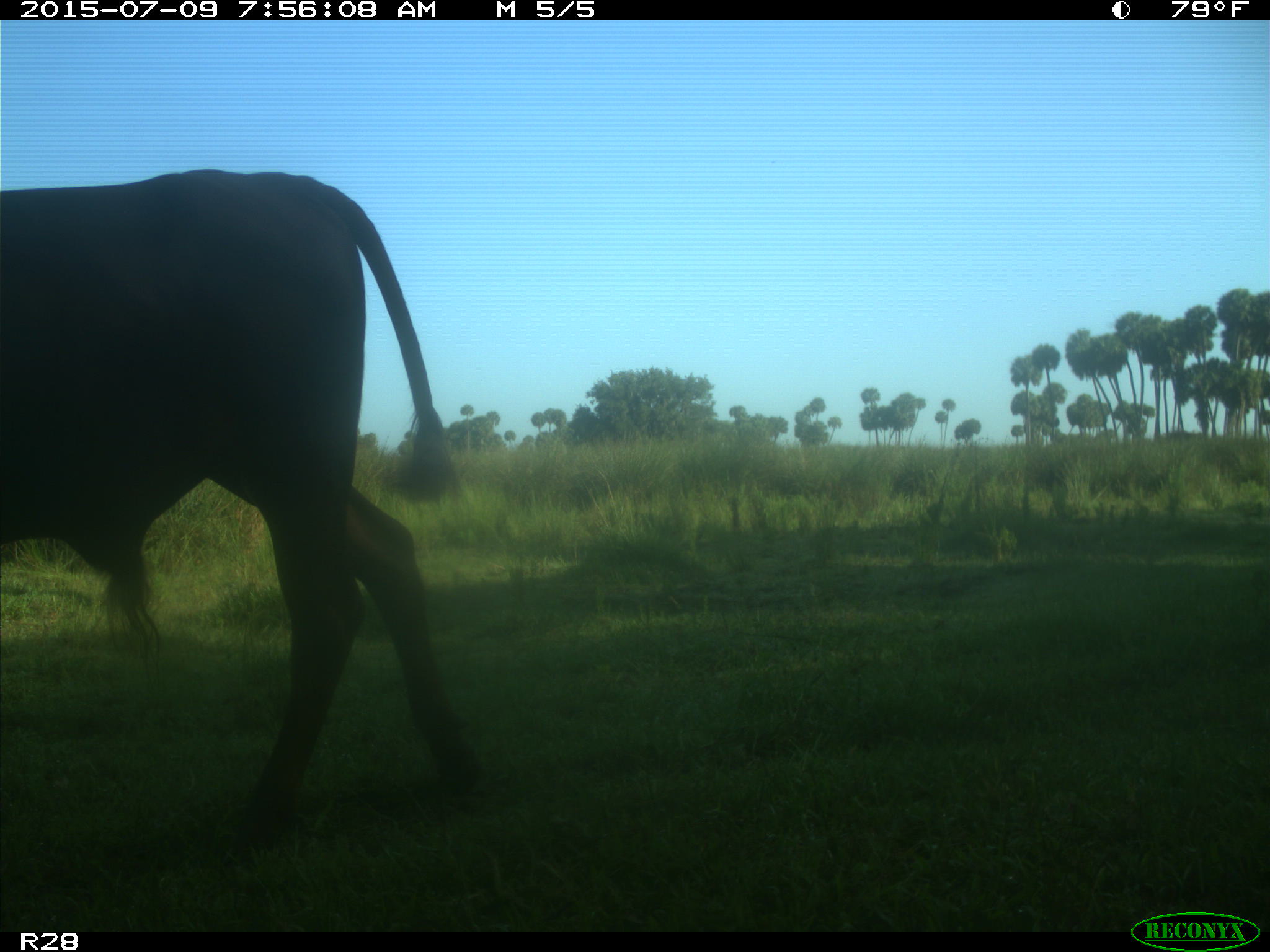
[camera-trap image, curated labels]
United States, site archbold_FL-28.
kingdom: Animalia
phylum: Chordata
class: Mammalia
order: Artiodactyla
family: Bovidae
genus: Bos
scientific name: Bos taurus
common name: domestic cow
Bos taurus (domestic cow).